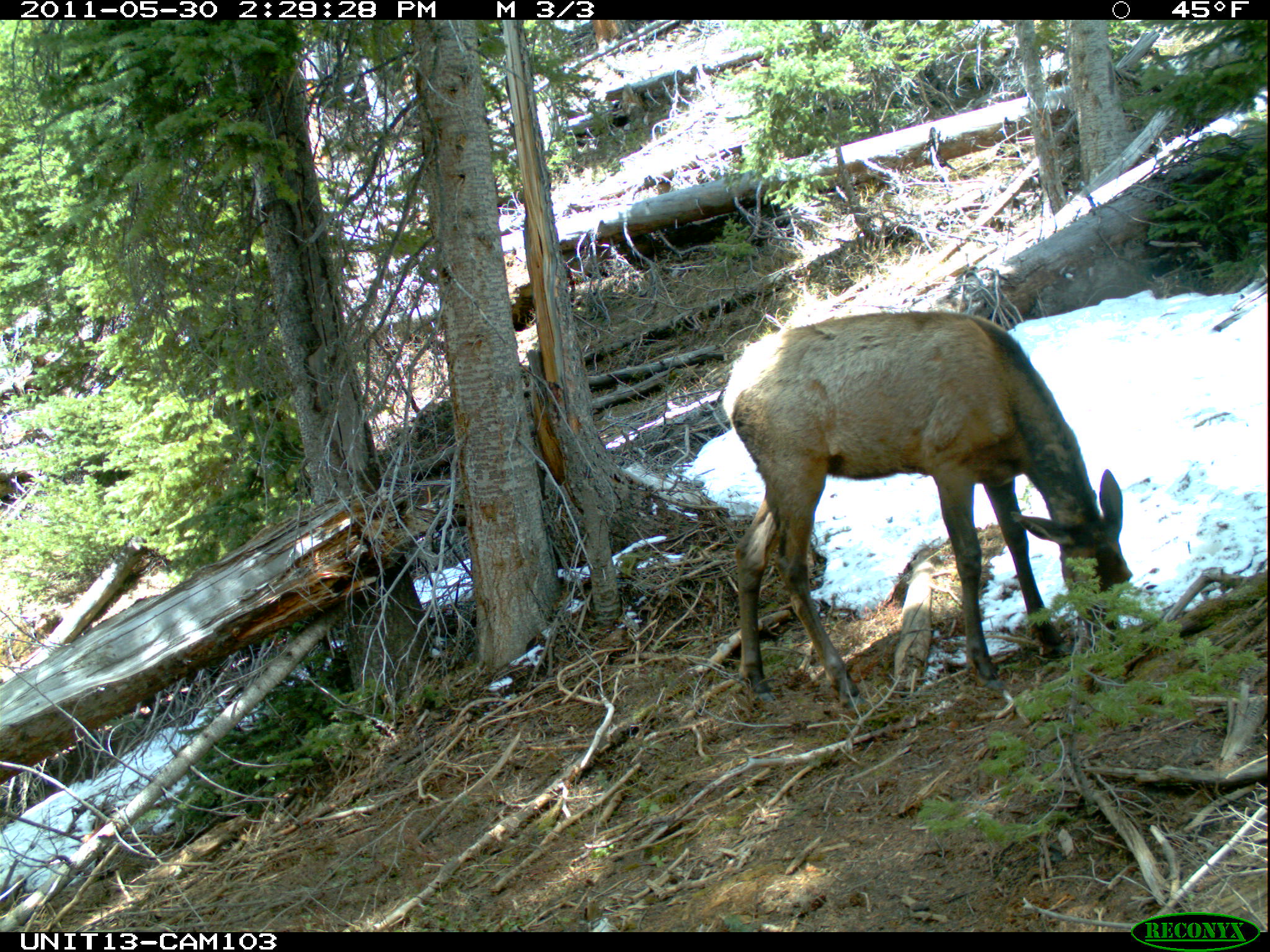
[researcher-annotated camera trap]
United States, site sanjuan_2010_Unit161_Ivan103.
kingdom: Animalia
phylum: Chordata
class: Mammalia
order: Artiodactyla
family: Cervidae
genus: Cervus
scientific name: Cervus elaphus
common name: red deer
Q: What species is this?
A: Cervus elaphus (red deer).